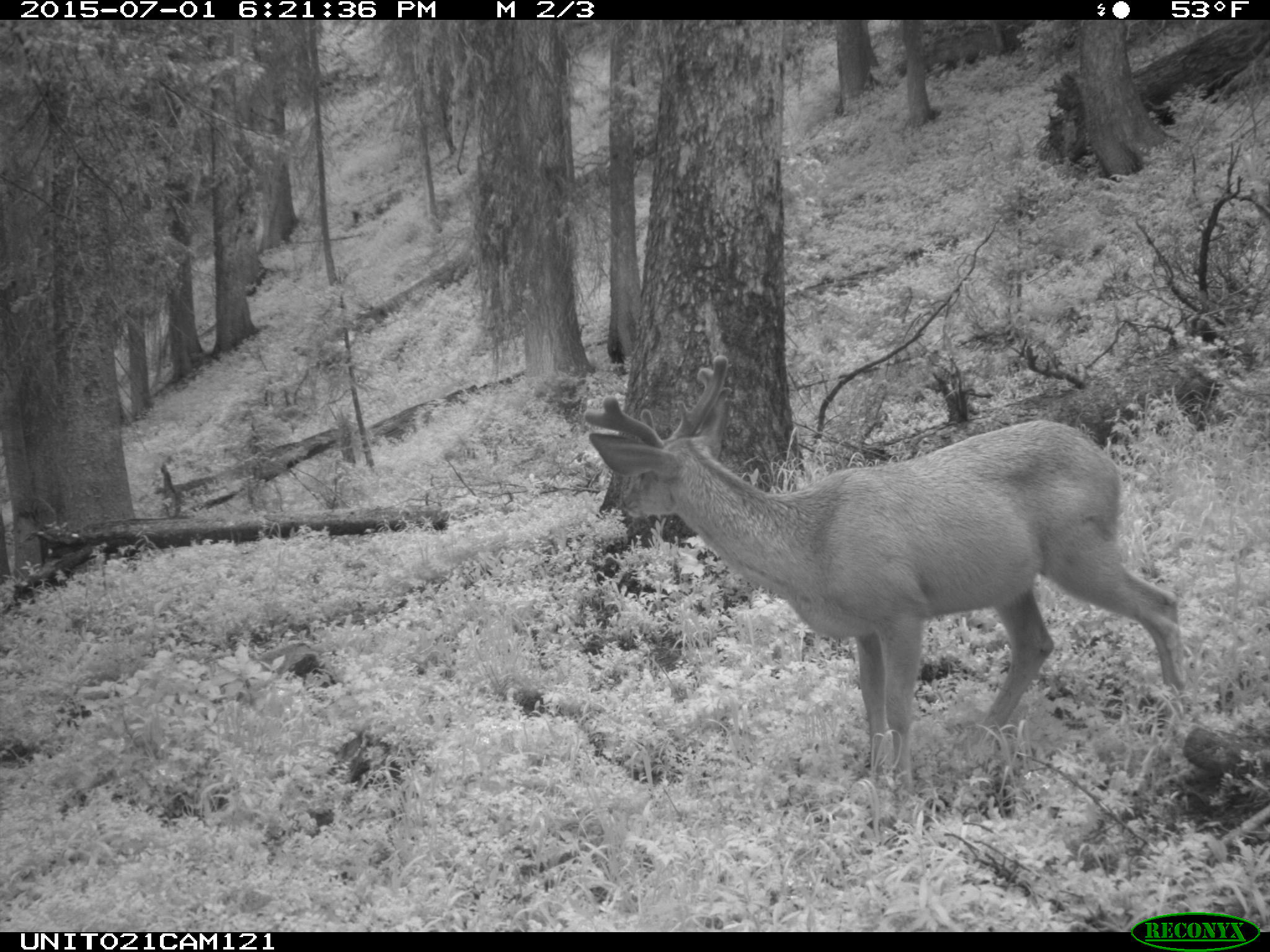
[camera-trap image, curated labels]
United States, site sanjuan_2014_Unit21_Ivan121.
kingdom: Animalia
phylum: Chordata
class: Mammalia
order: Artiodactyla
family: Cervidae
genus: Odocoileus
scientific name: Odocoileus hemionus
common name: mule deer